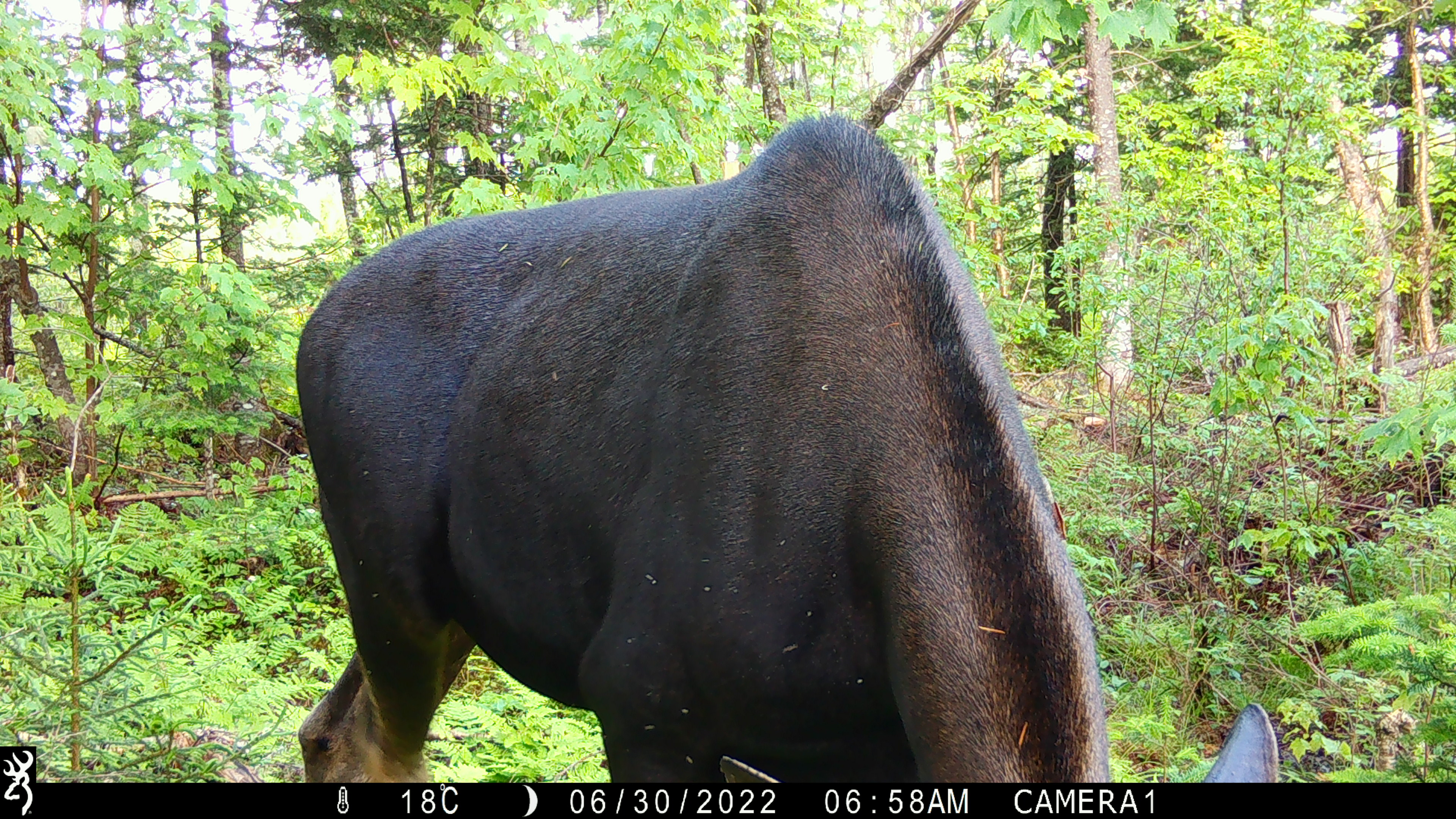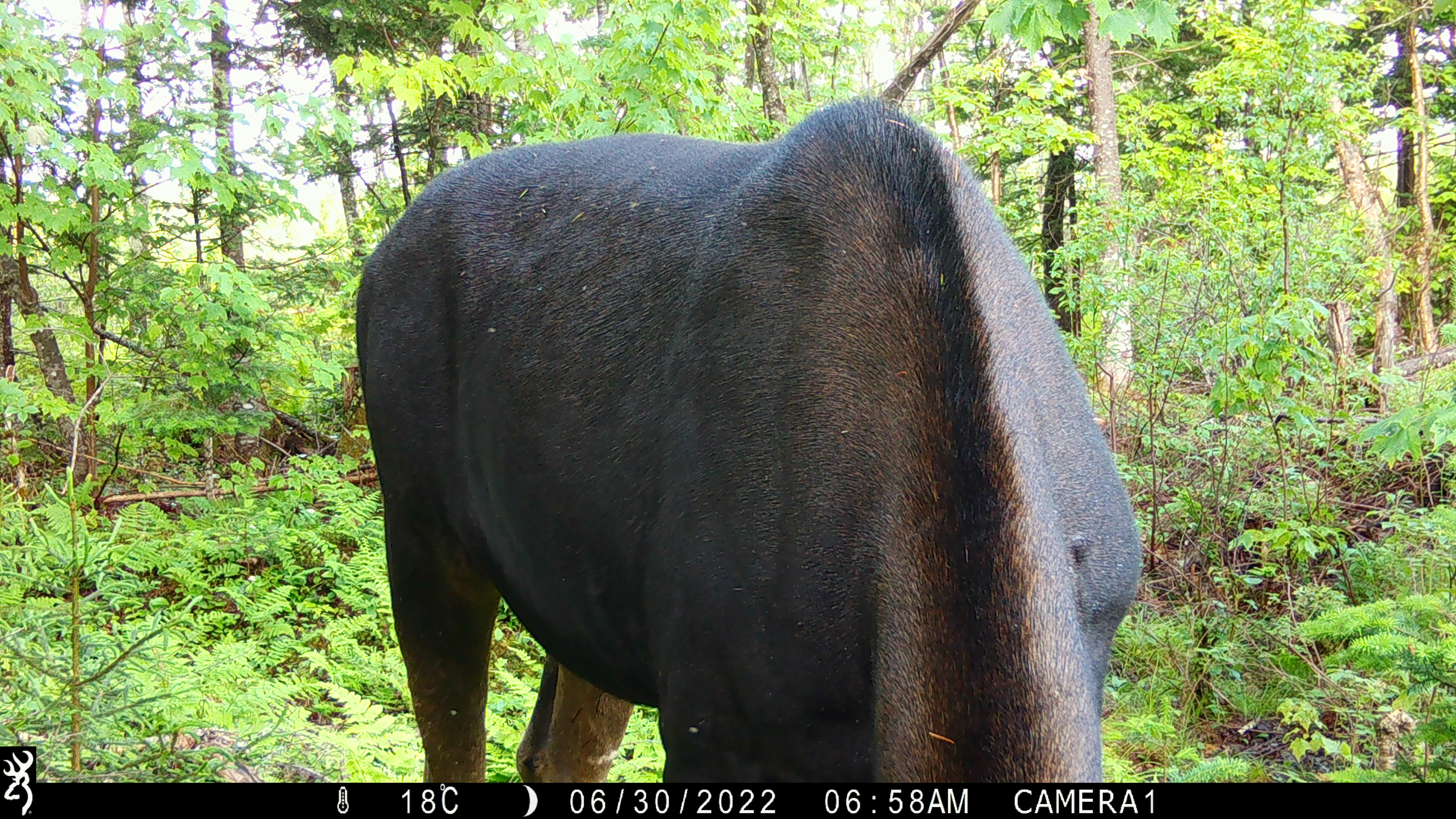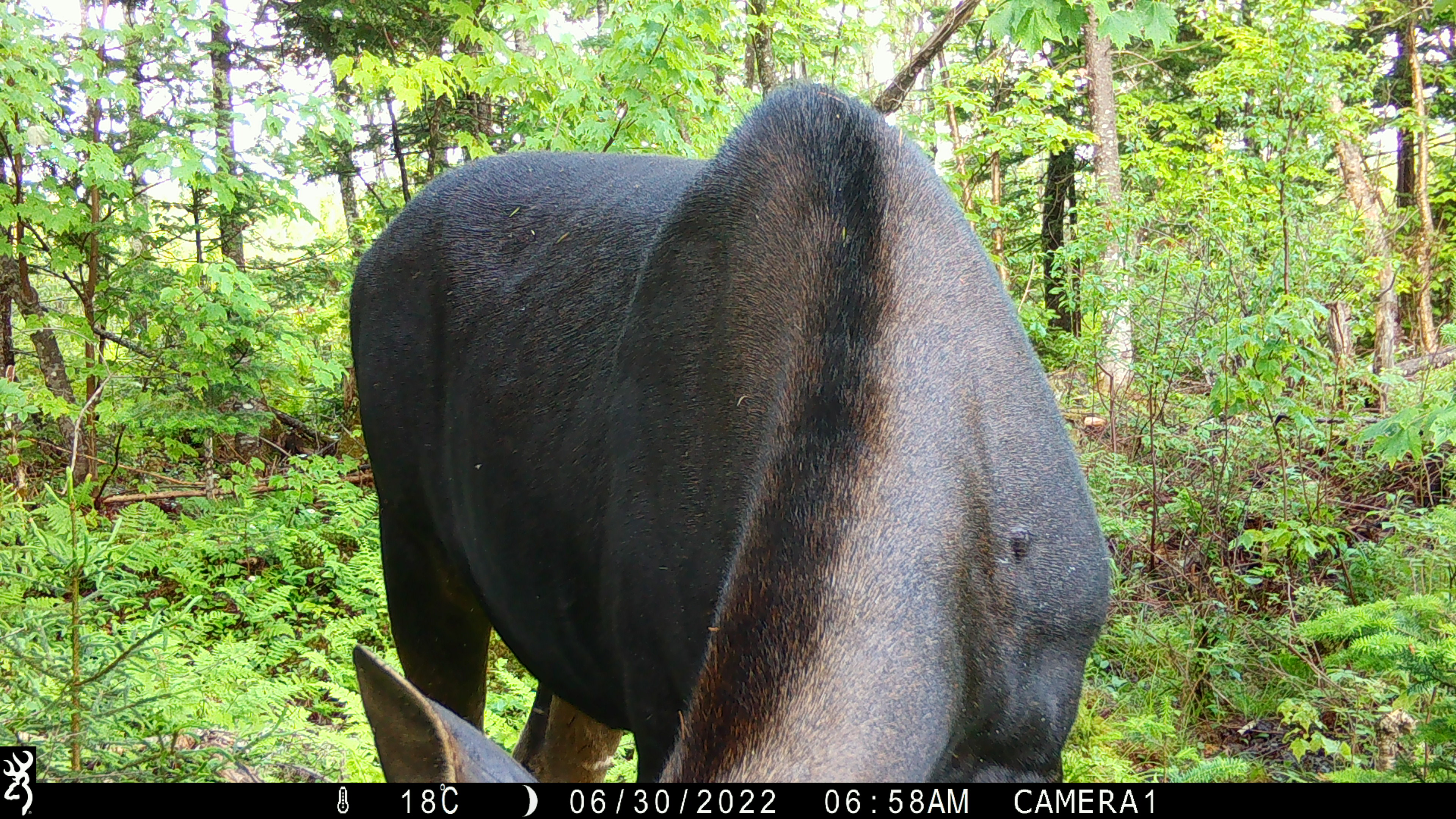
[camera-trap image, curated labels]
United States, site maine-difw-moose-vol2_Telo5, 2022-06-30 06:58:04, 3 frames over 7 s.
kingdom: Animalia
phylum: Chordata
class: Mammalia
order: Artiodactyla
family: Cervidae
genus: Alces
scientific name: Alces alces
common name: moose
Moose (Alces alces).